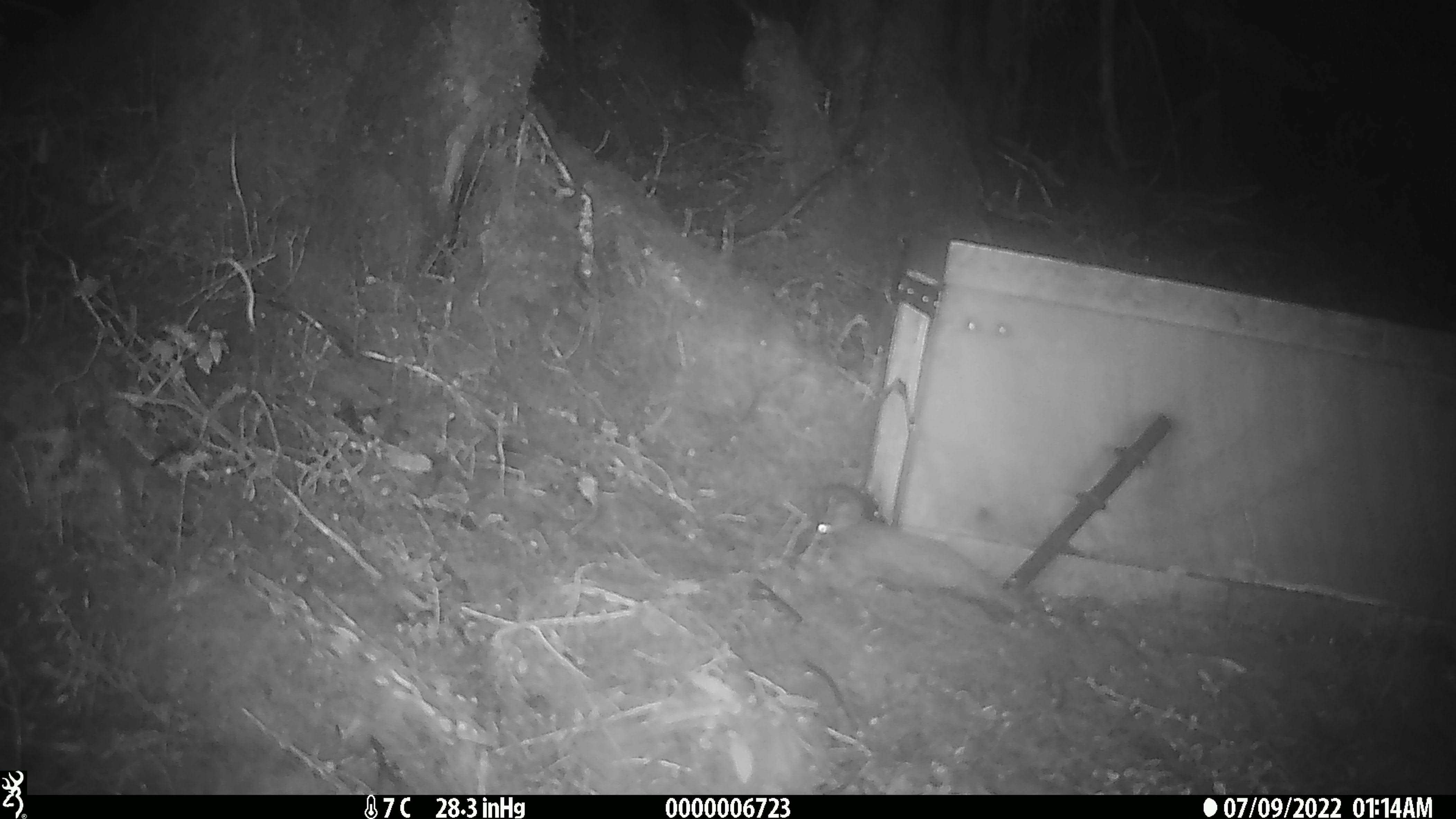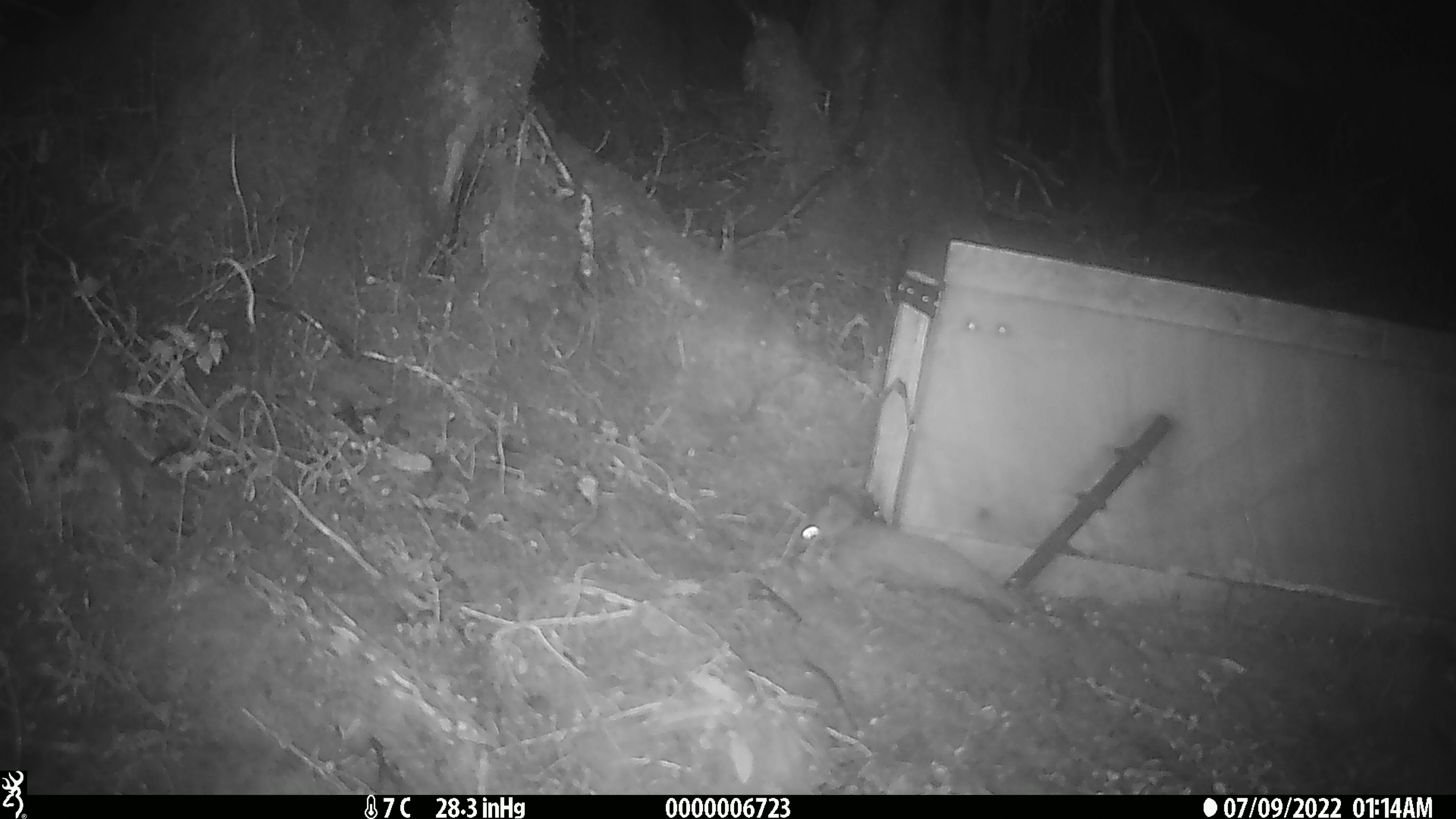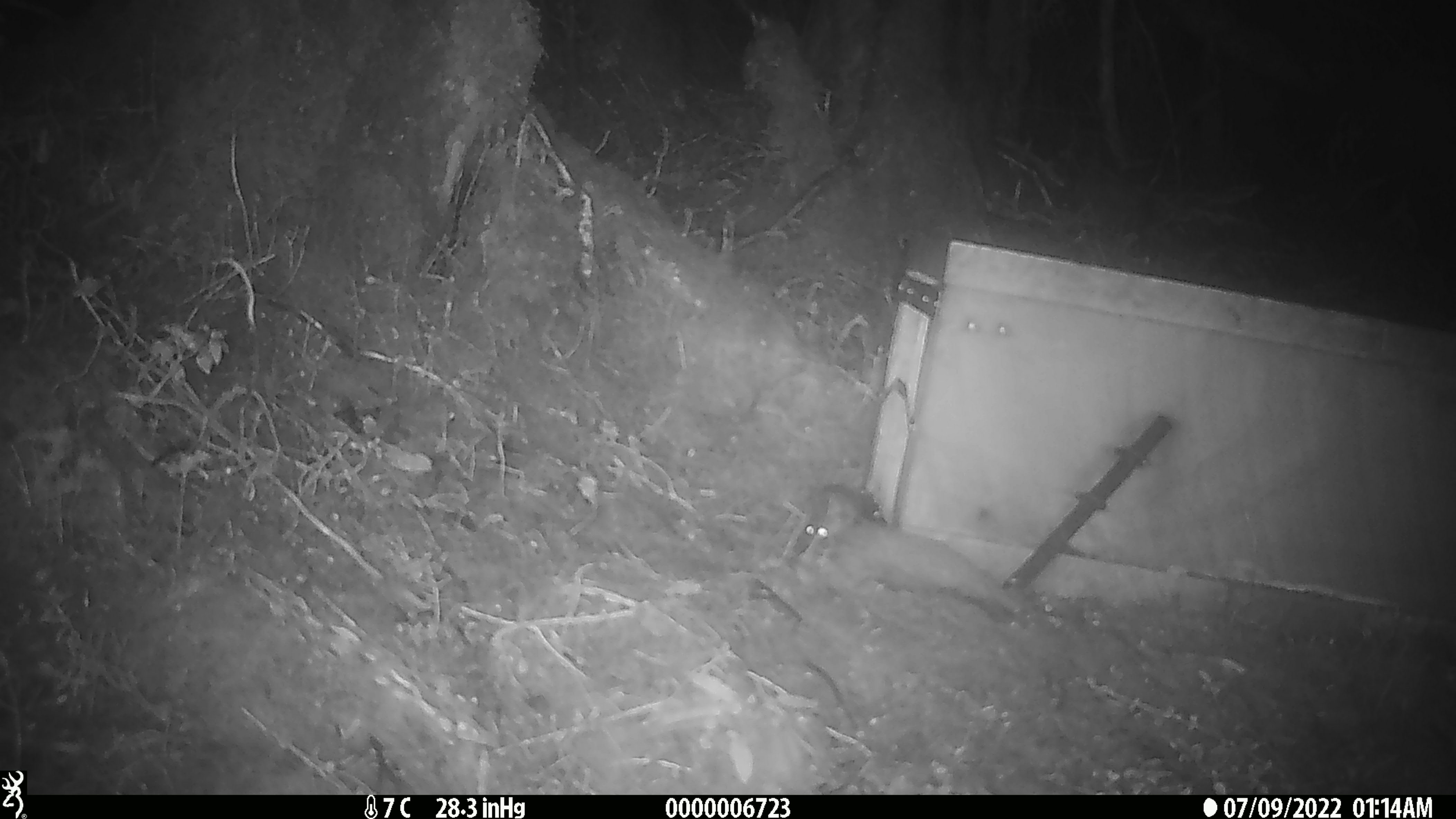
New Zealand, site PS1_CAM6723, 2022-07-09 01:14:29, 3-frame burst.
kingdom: Animalia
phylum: Chordata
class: Mammalia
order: Rodentia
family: Muridae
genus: Mus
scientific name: Mus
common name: mouse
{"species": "mouse (Mus)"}